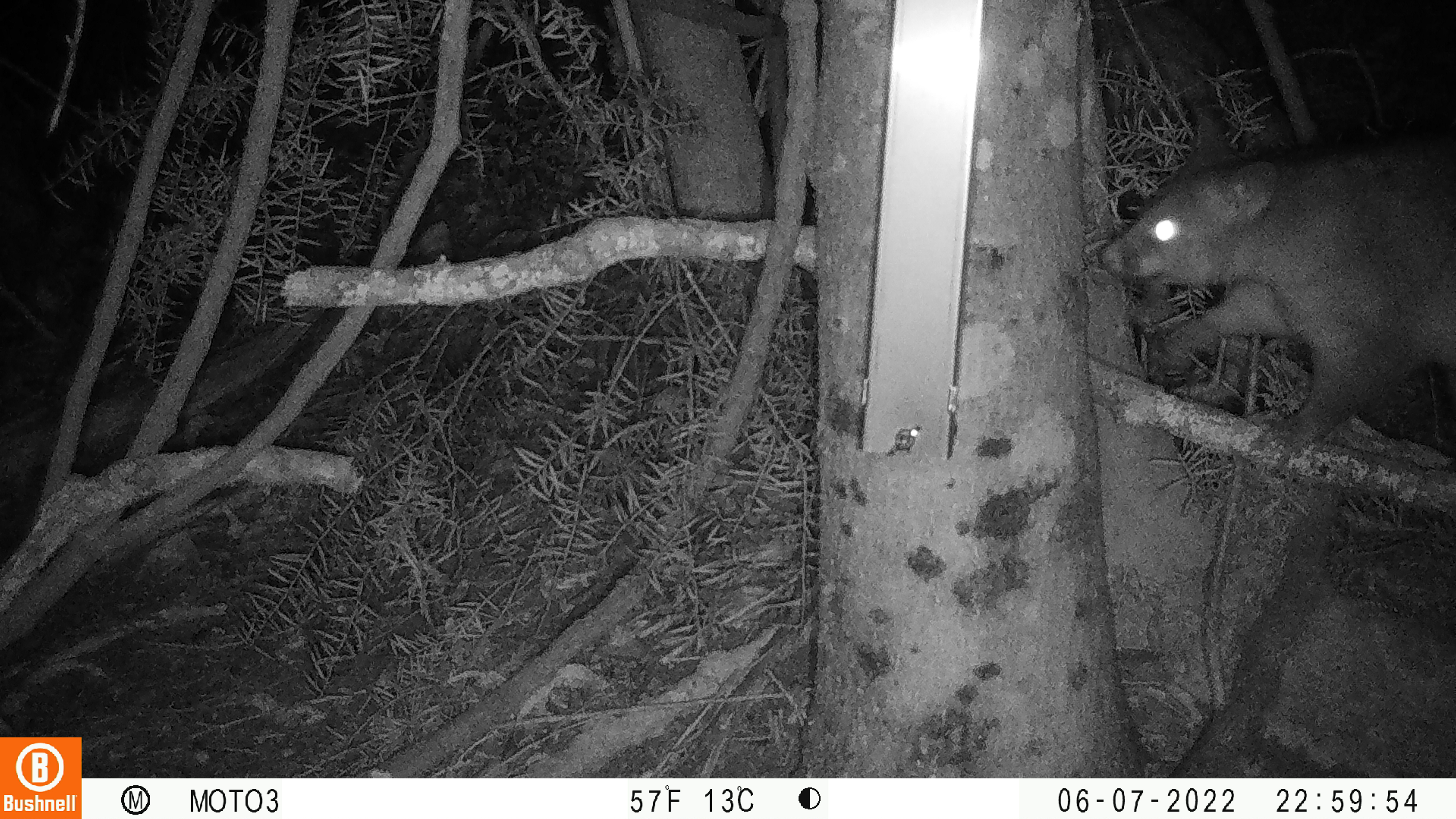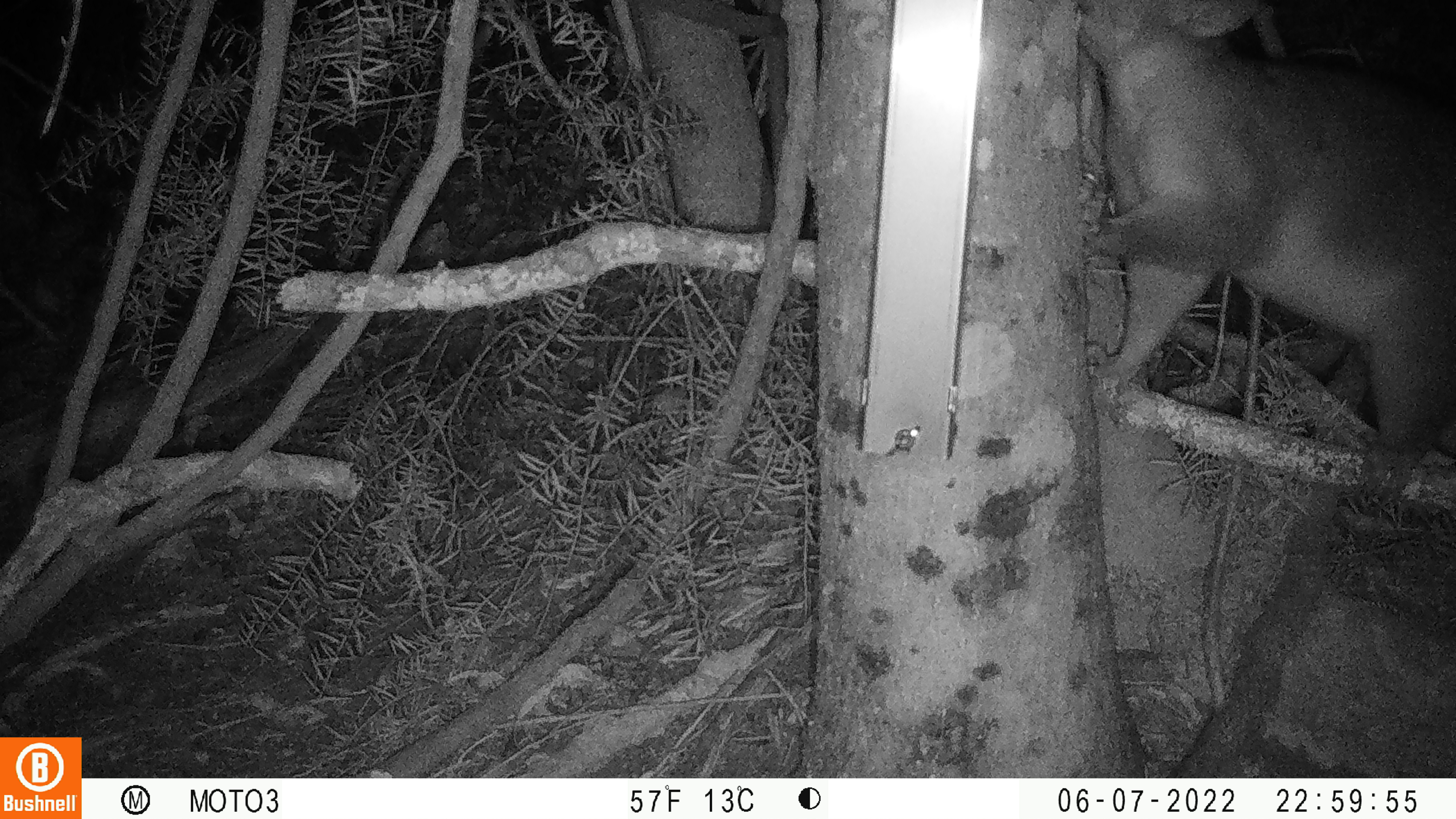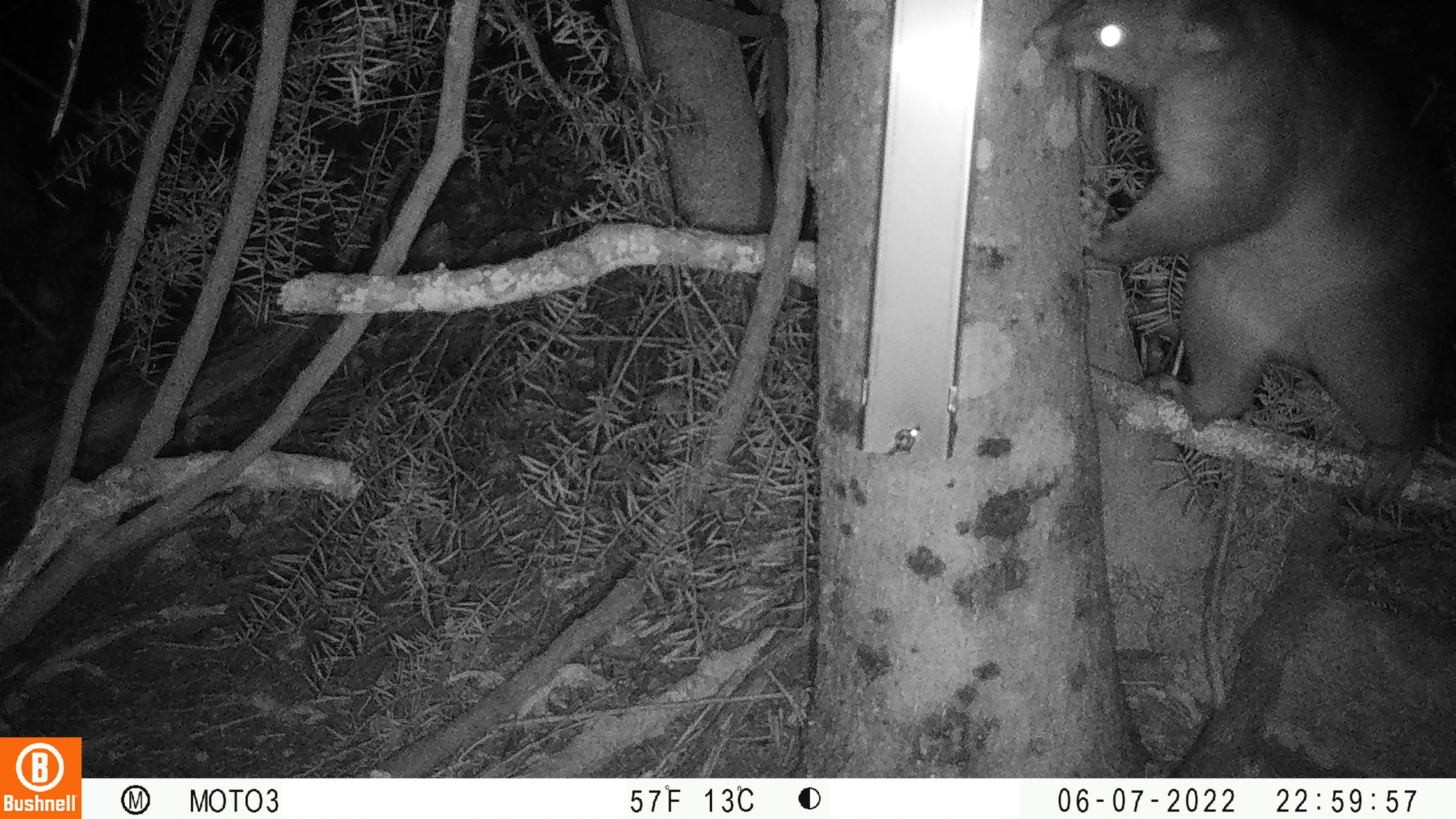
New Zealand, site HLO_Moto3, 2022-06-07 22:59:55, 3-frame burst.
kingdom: Animalia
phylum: Chordata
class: Mammalia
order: Diprotodontia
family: Phalangeridae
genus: Trichosurus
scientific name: Trichosurus vulpecula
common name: common brushtail possum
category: possum